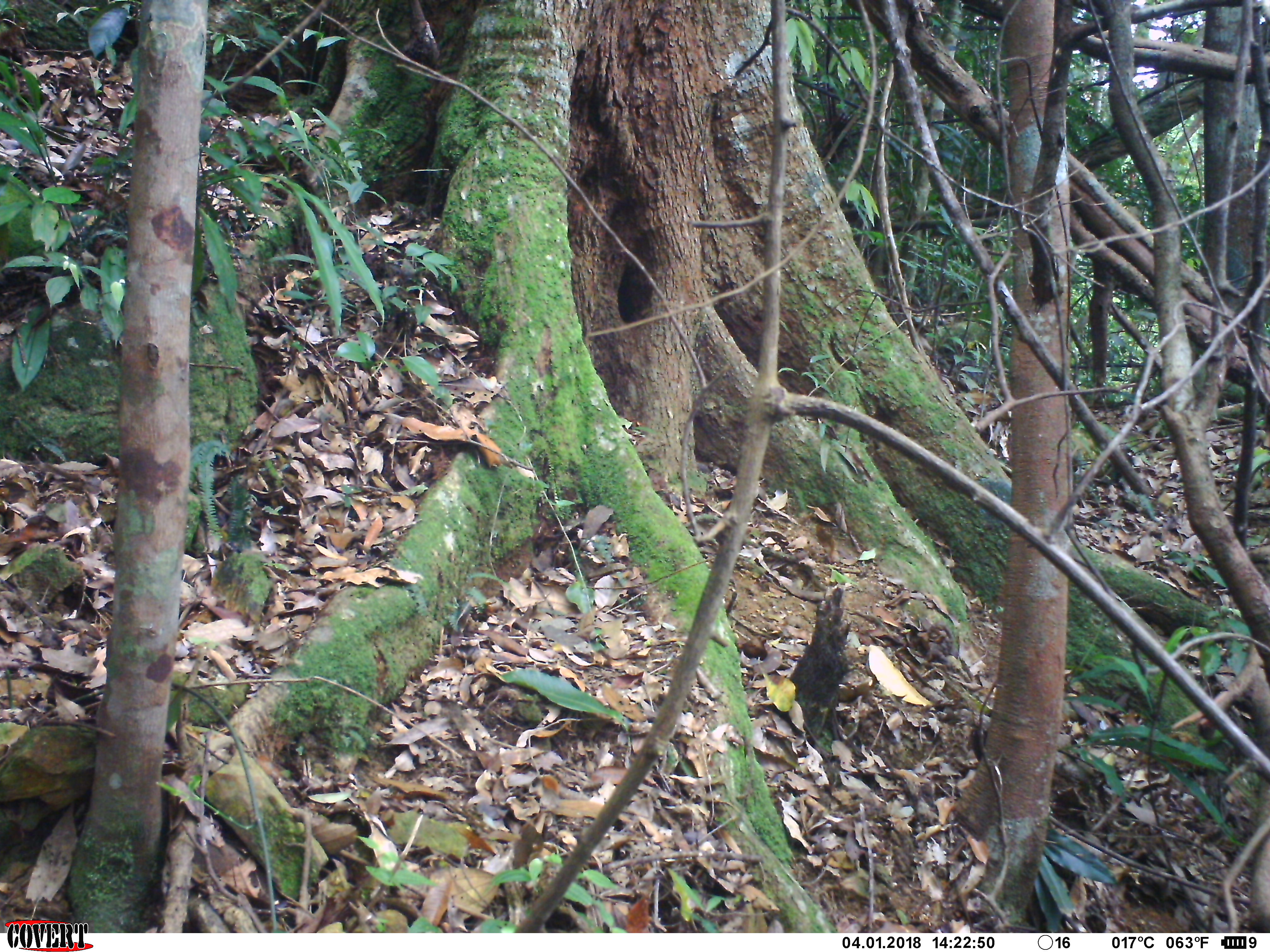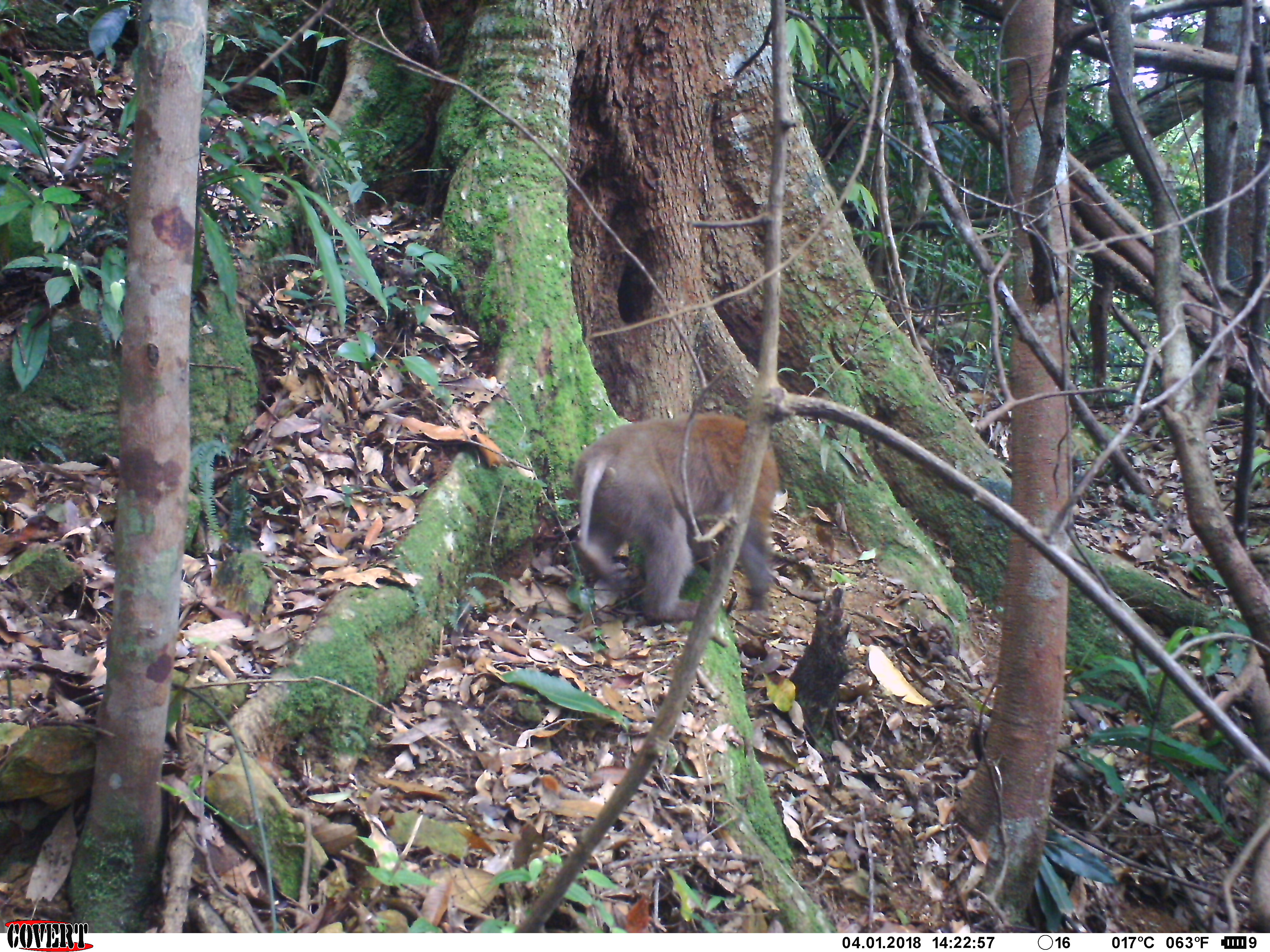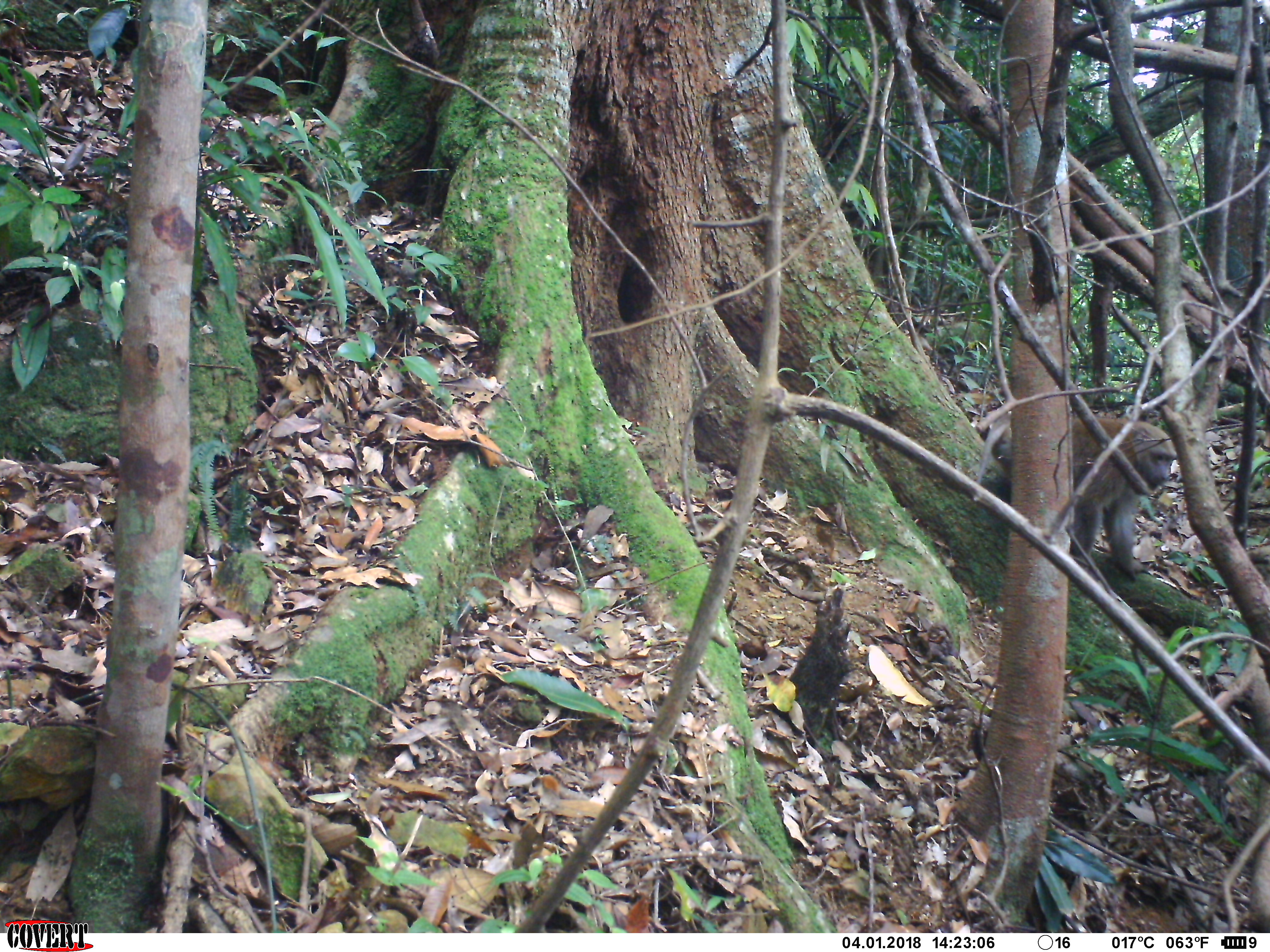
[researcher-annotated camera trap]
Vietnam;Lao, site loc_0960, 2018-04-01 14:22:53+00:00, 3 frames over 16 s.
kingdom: Animalia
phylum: Chordata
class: Mammalia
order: Primates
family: Cercopithecidae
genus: Macaca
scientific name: Macaca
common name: macaque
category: macaque not stump tailed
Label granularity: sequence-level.